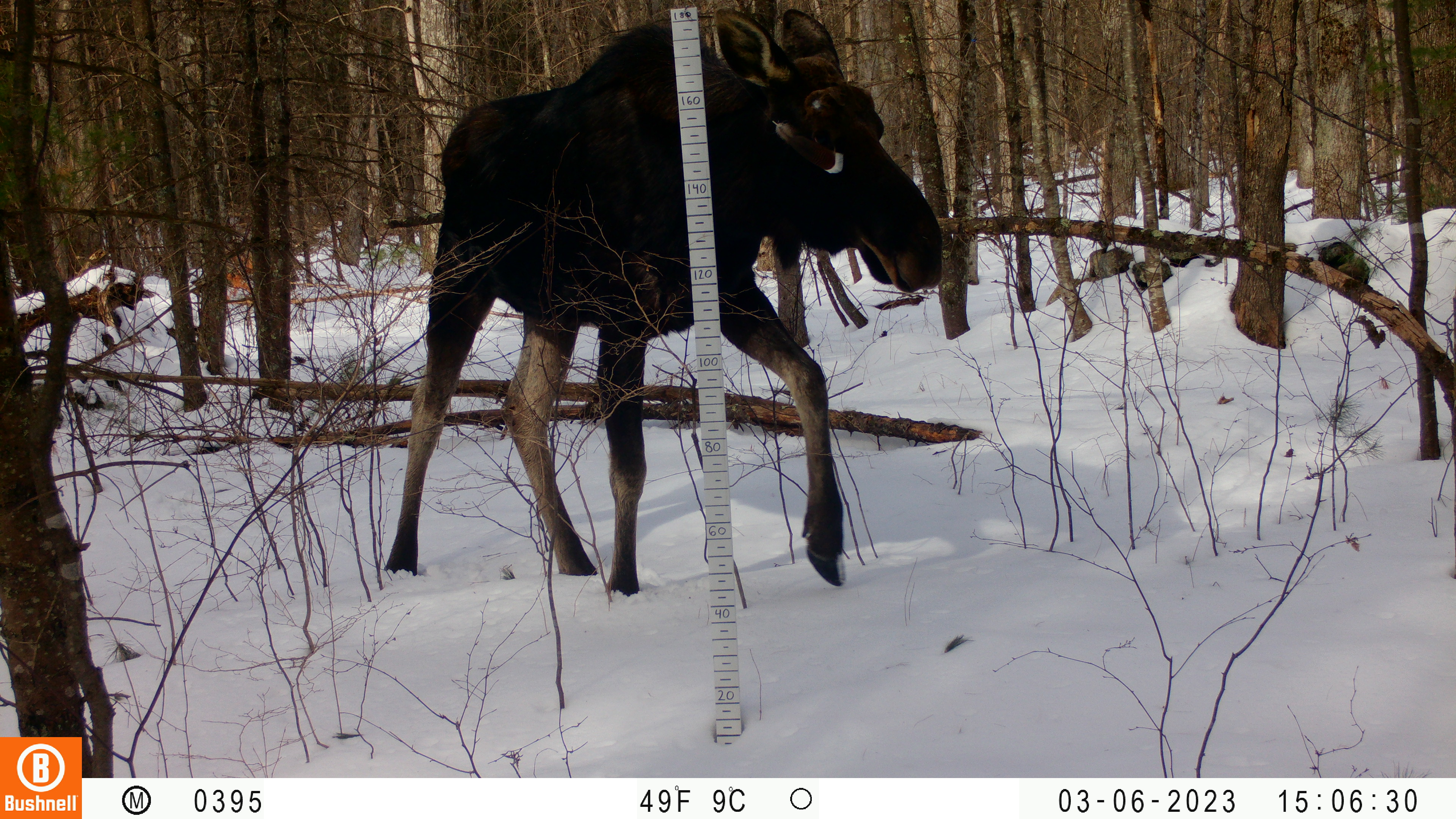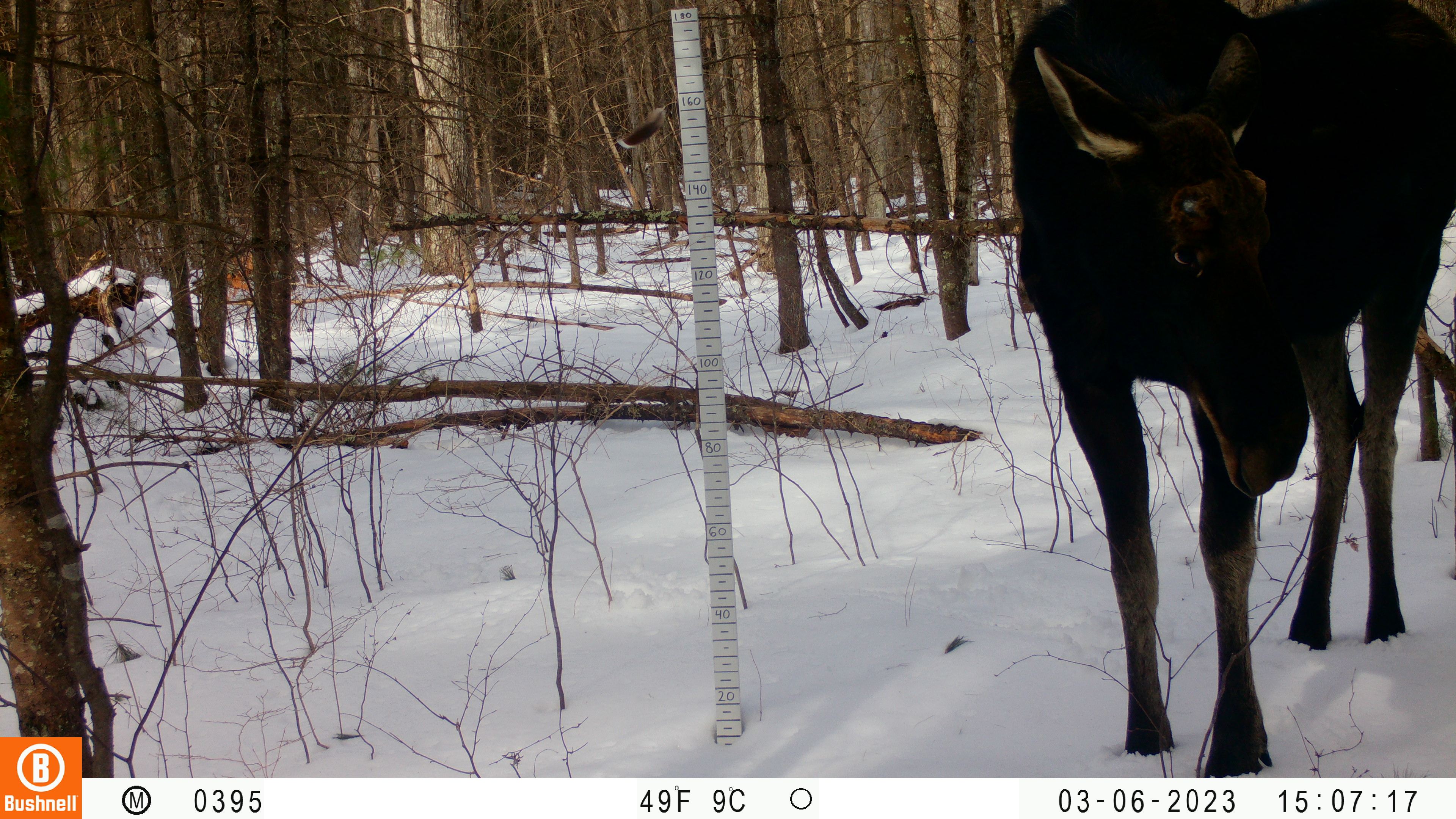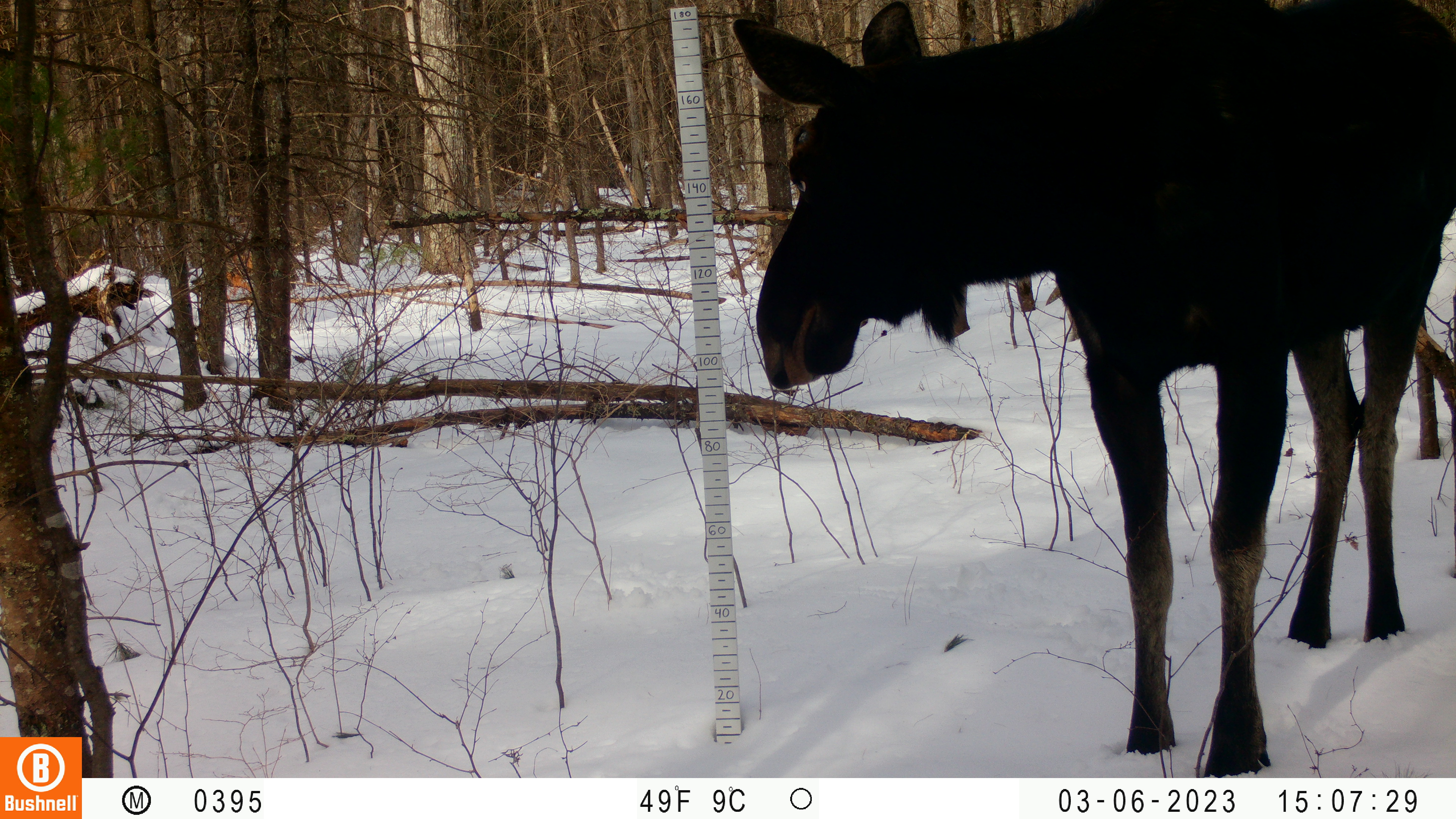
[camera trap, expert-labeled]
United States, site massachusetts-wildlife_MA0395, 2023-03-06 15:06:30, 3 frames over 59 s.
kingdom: Animalia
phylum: Chordata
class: Mammalia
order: Artiodactyla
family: Cervidae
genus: Alces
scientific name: Alces alces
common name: moose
Moose (Alces alces).